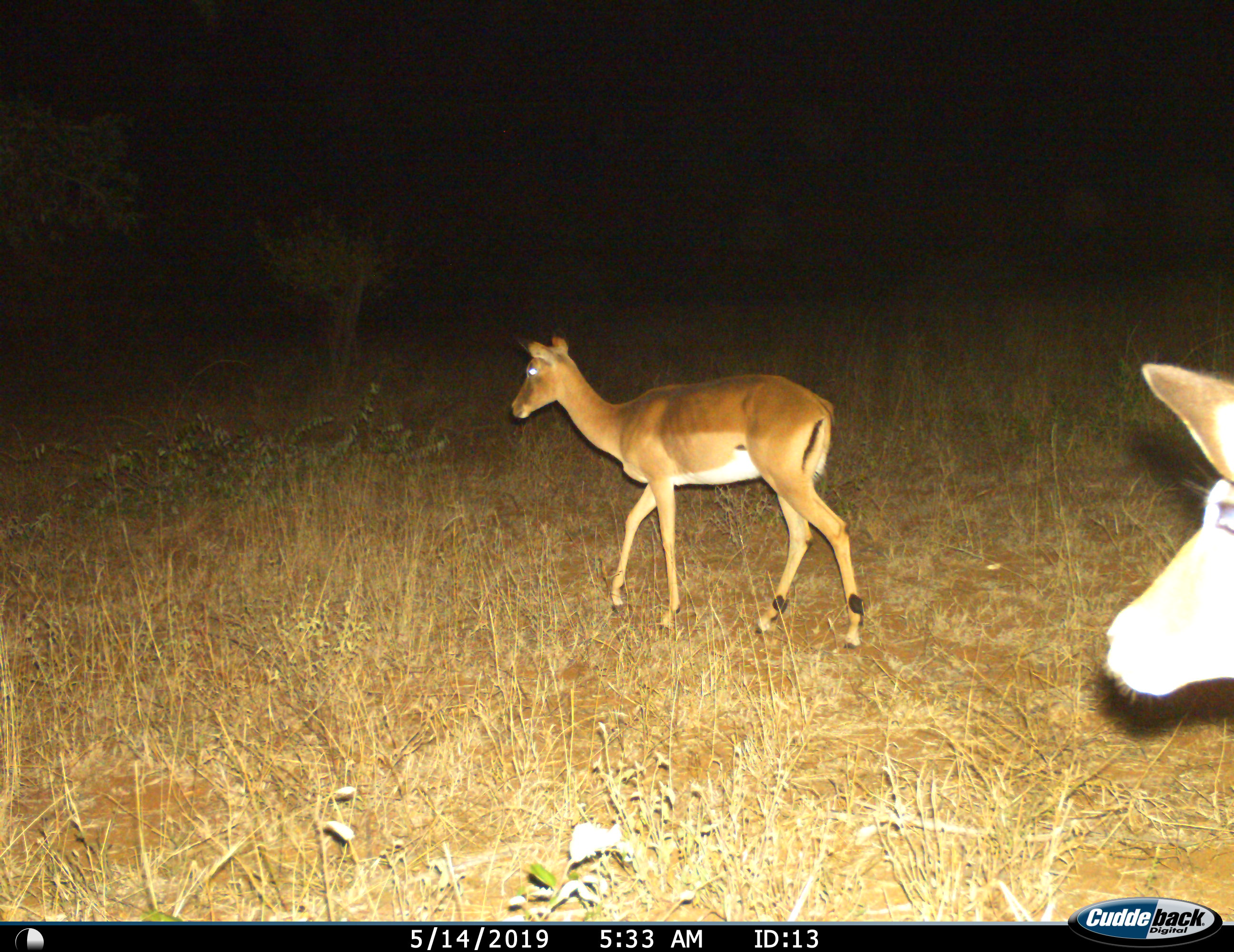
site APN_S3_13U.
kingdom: Animalia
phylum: Chordata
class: Mammalia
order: Artiodactyla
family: Bovidae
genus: Aepyceros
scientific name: Aepyceros melampus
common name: impala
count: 2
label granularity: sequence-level